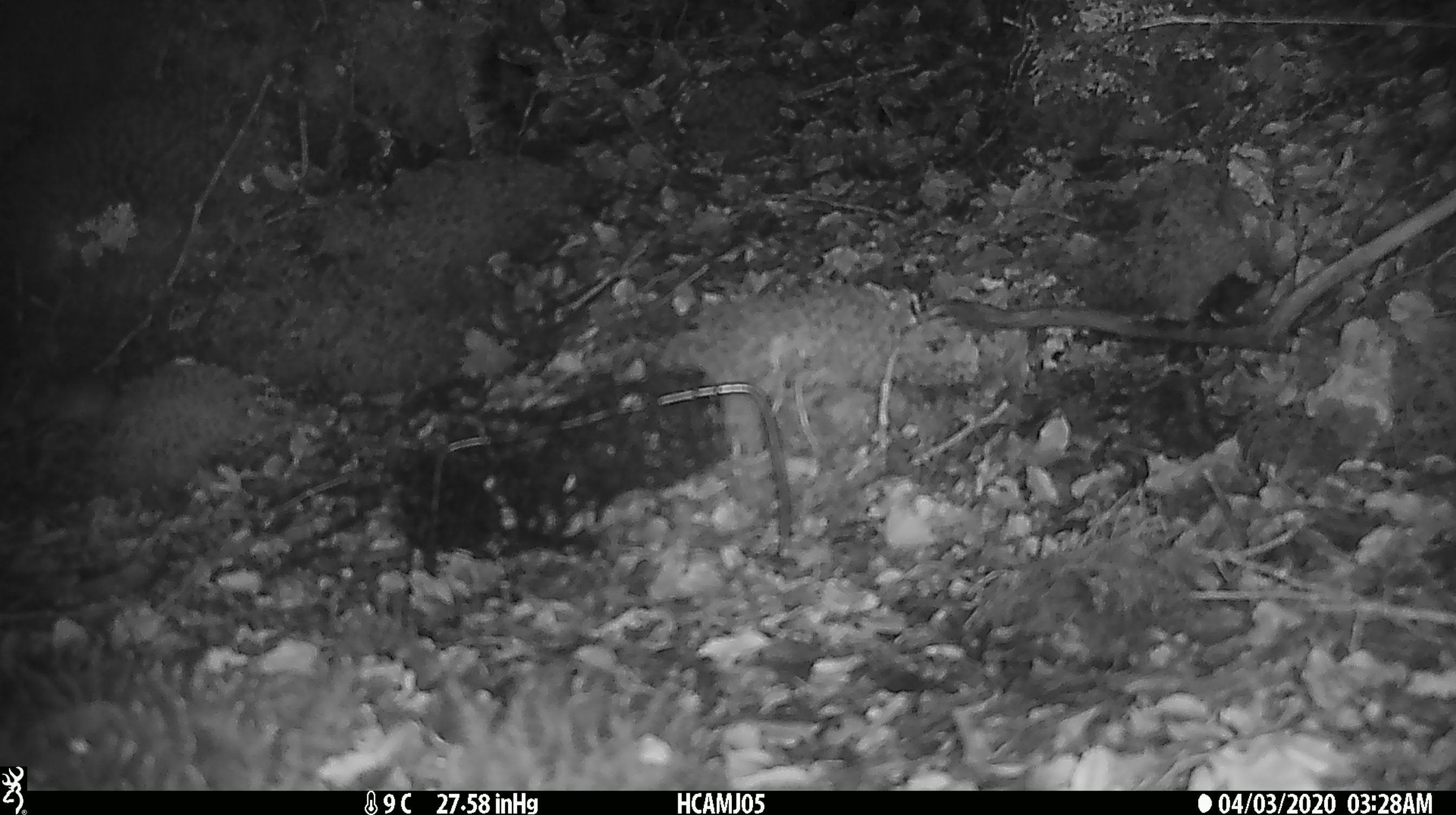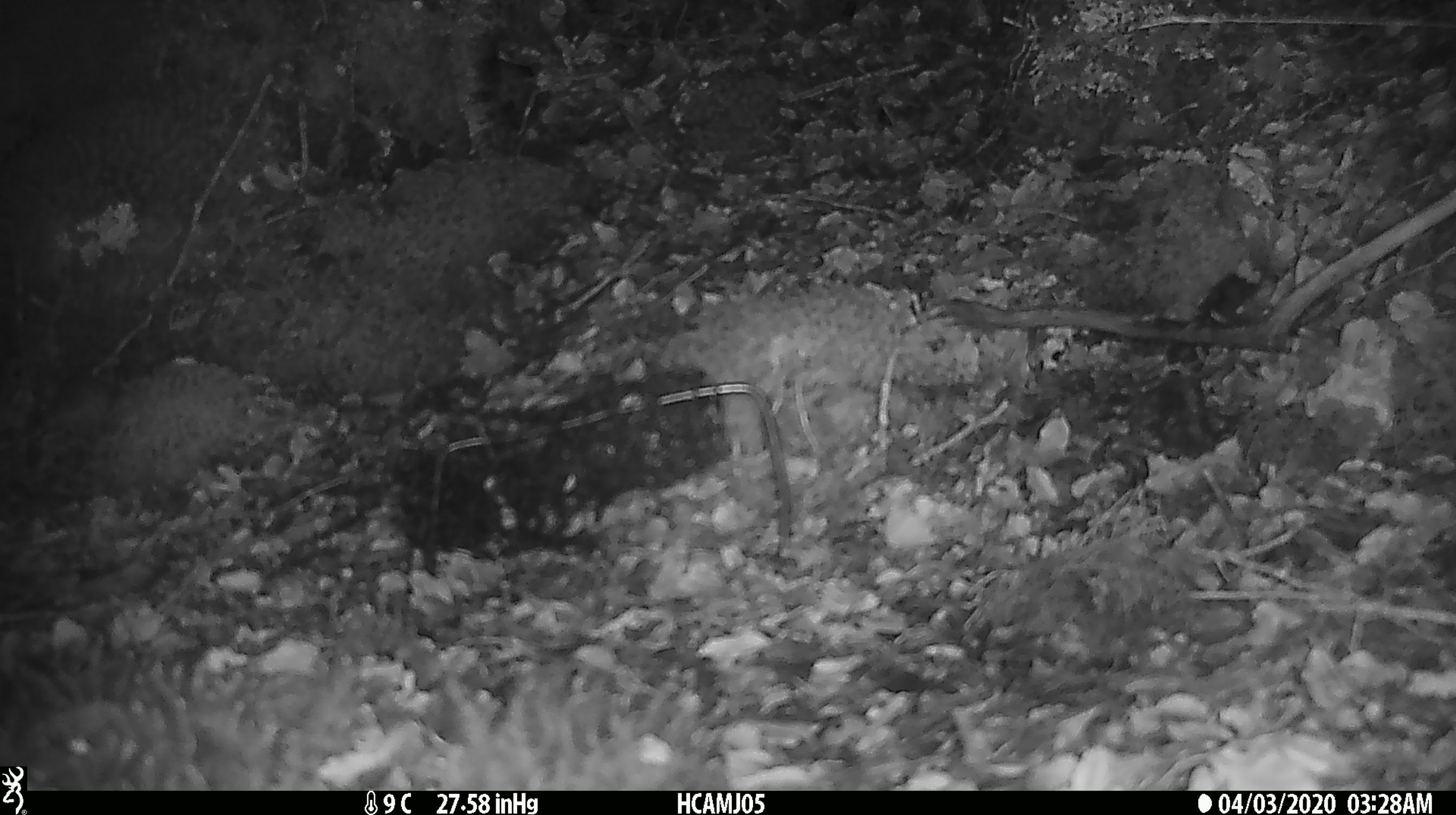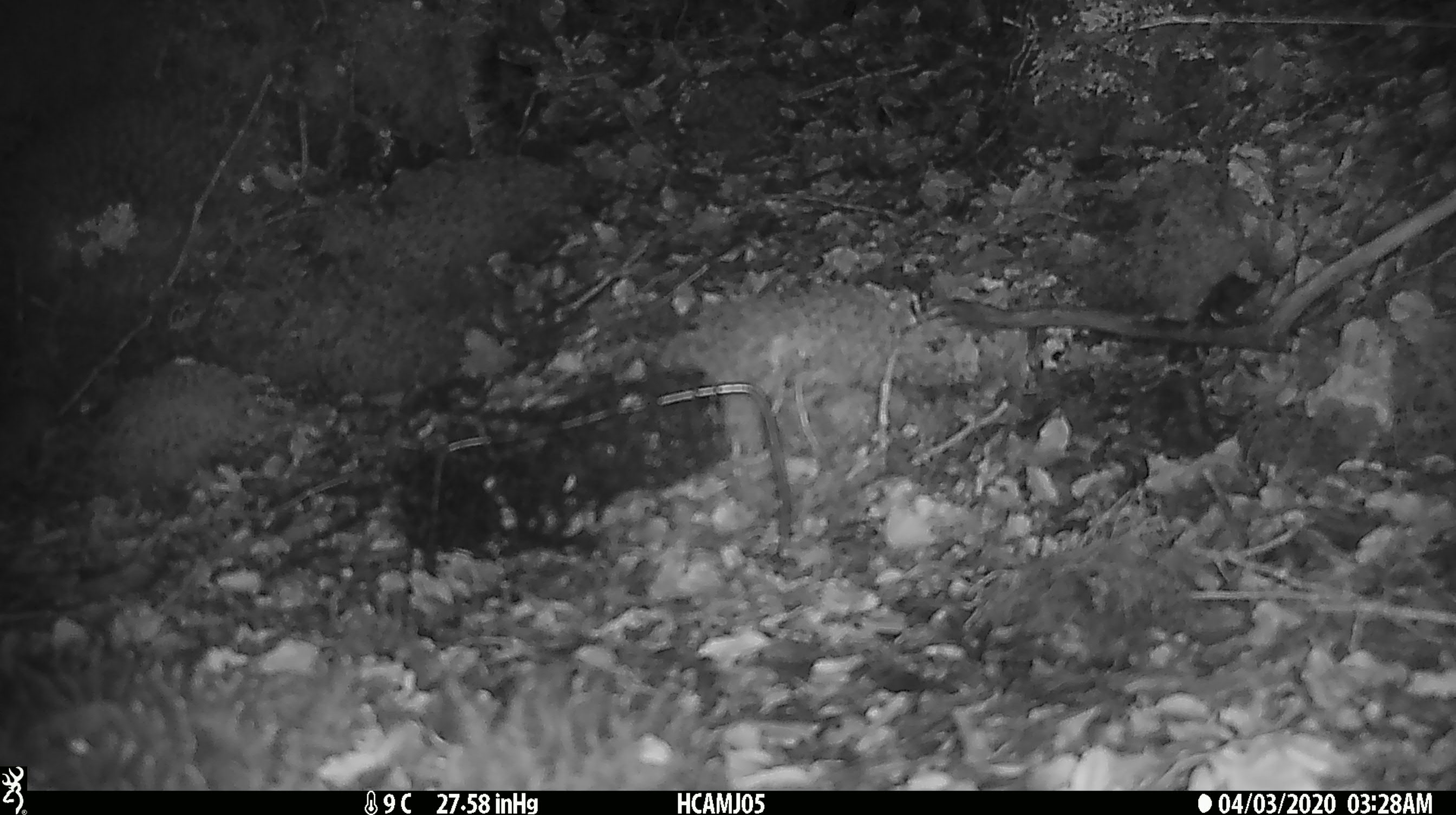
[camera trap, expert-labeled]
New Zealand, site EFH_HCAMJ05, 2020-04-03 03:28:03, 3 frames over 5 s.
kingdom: Animalia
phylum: Chordata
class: Mammalia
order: Rodentia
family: Muridae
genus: Mus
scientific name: Mus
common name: mouse